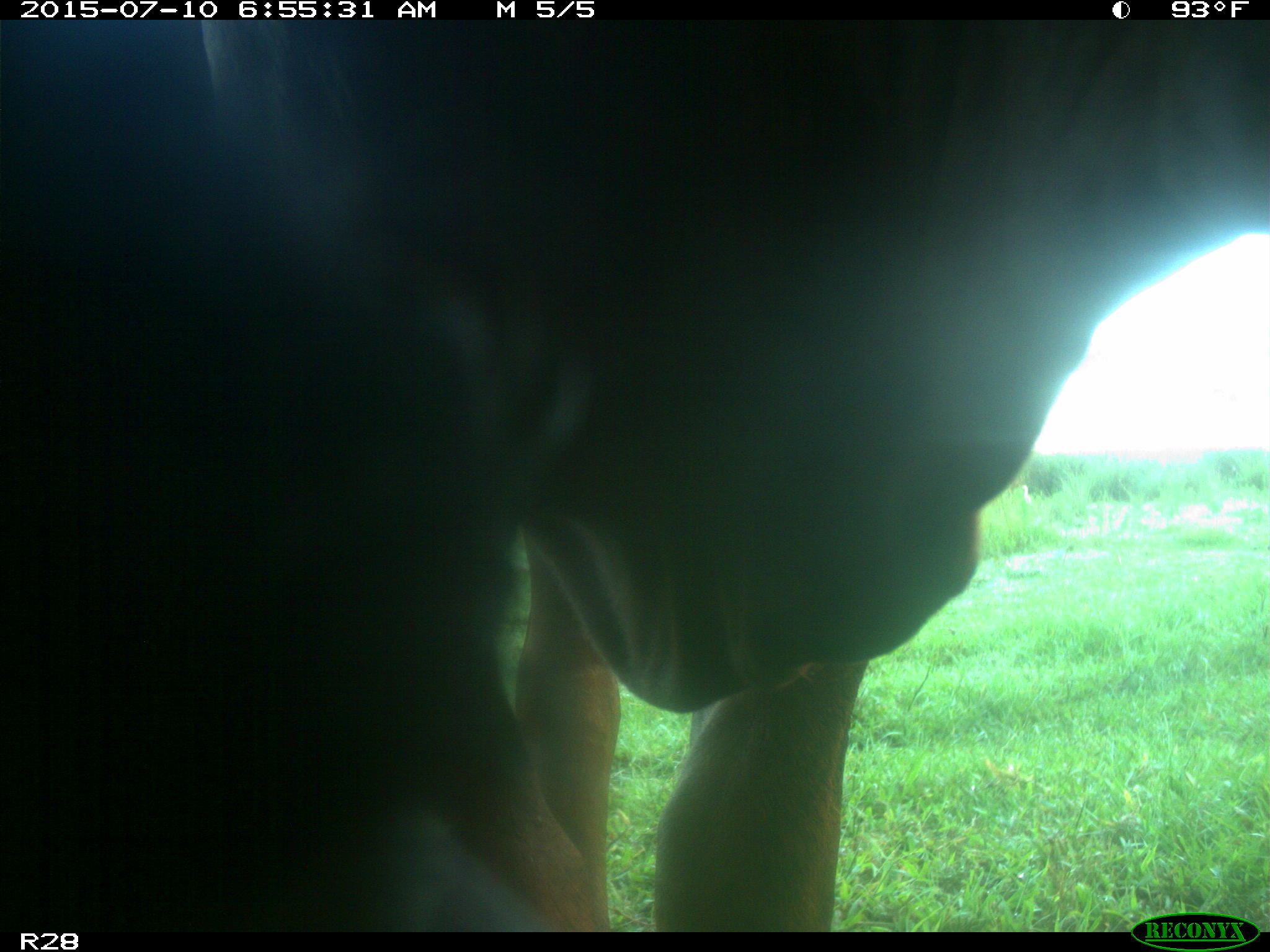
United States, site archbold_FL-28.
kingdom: Animalia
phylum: Chordata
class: Mammalia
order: Artiodactyla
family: Bovidae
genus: Bos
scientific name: Bos taurus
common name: domestic cow